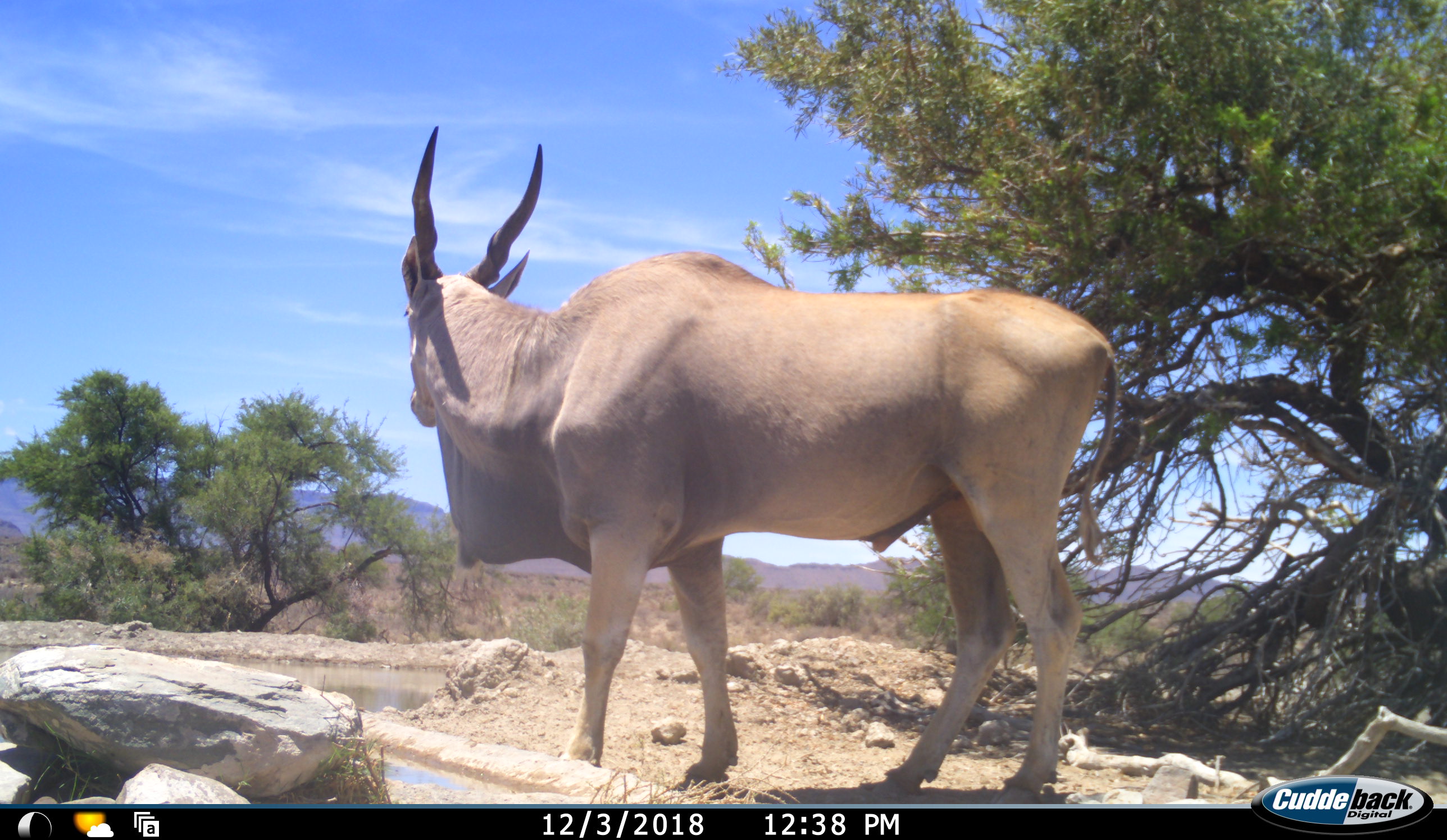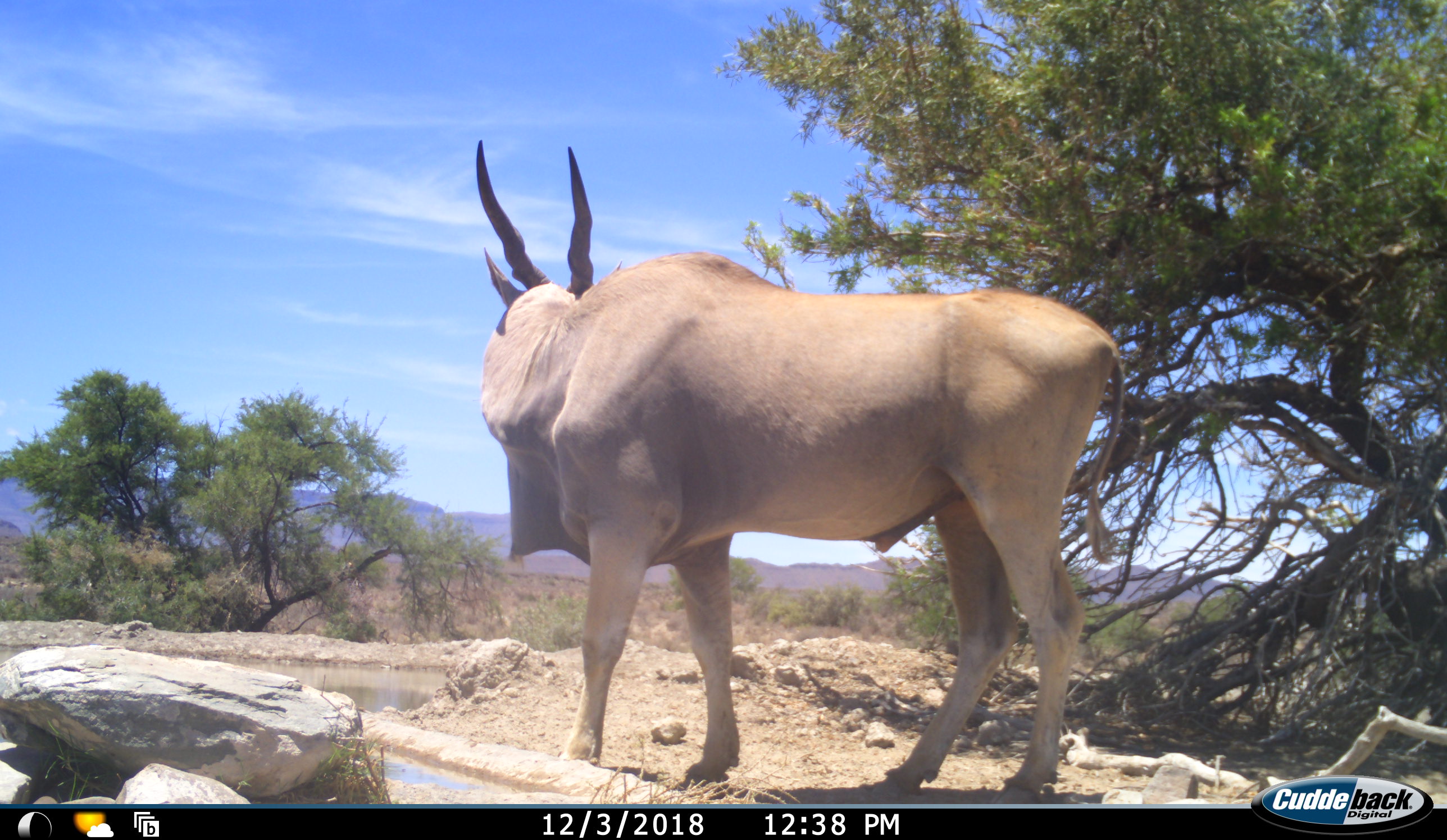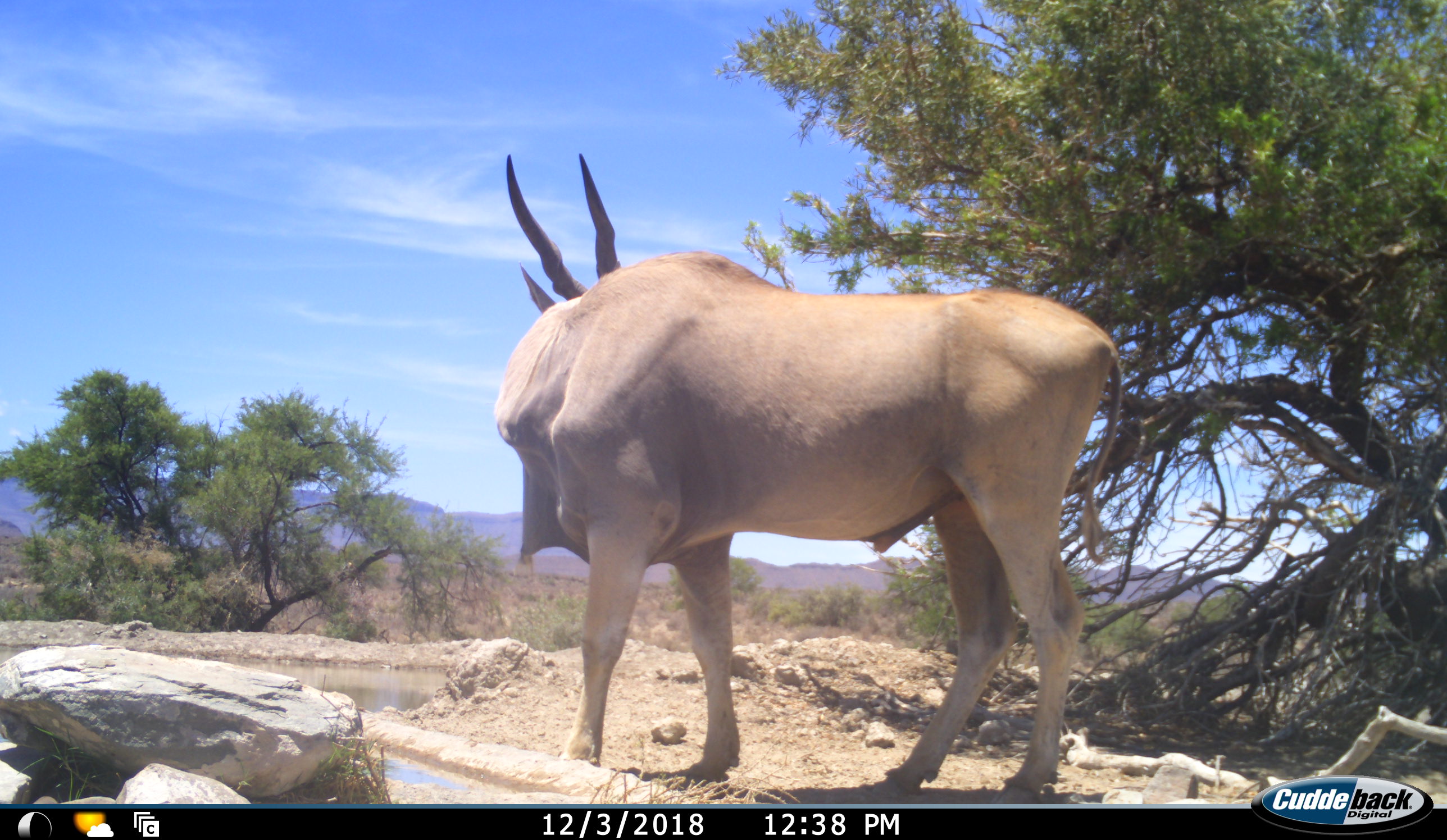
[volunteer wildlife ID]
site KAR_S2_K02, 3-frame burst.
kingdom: Animalia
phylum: Chordata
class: Mammalia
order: Artiodactyla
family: Bovidae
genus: Tragelaphus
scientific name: Tragelaphus oryx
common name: eland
Eland (Tragelaphus oryx), count 1. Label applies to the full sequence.